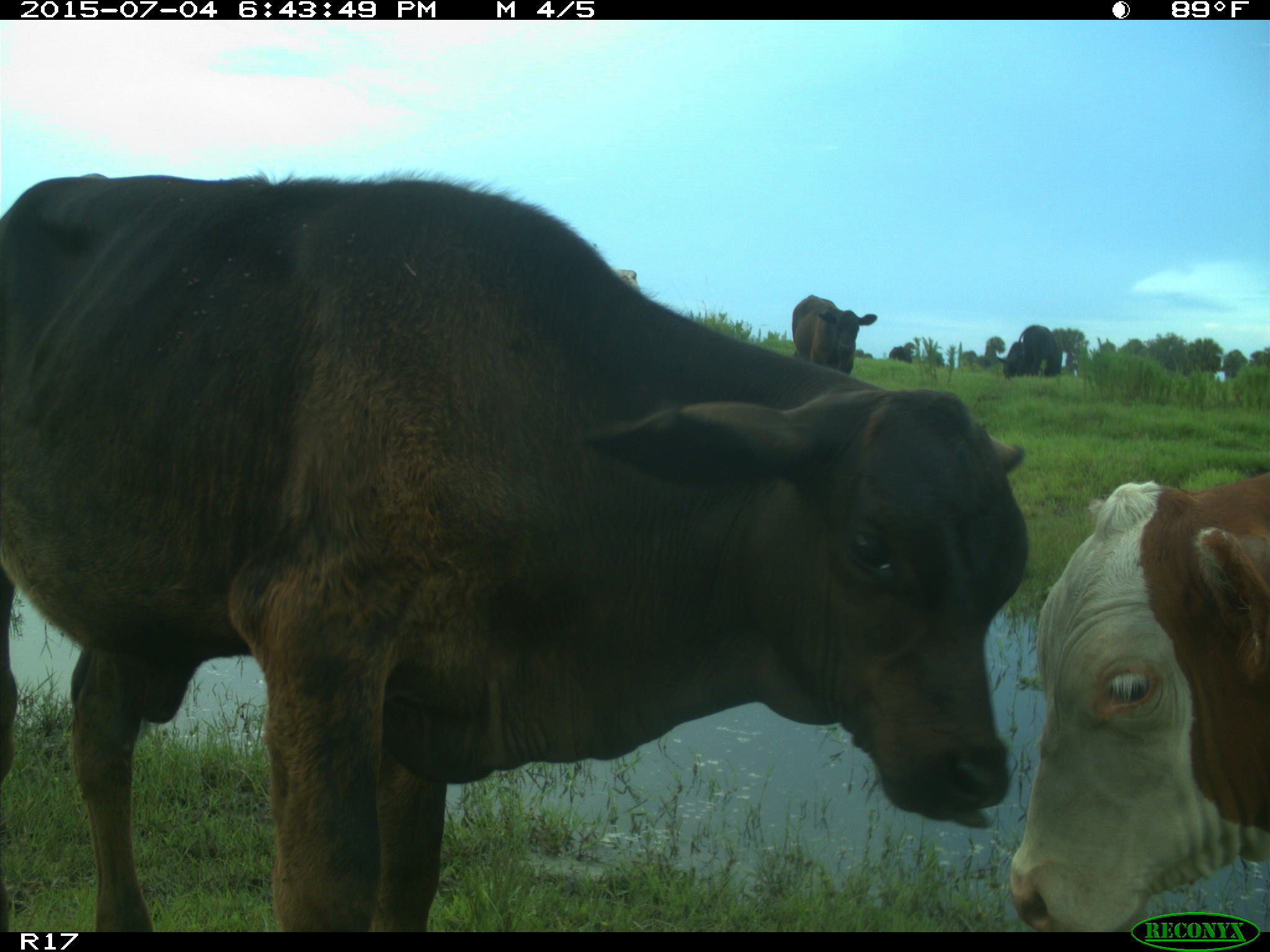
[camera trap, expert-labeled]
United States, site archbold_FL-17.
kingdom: Animalia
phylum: Chordata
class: Mammalia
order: Artiodactyla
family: Bovidae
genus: Bos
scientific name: Bos taurus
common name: domestic cow